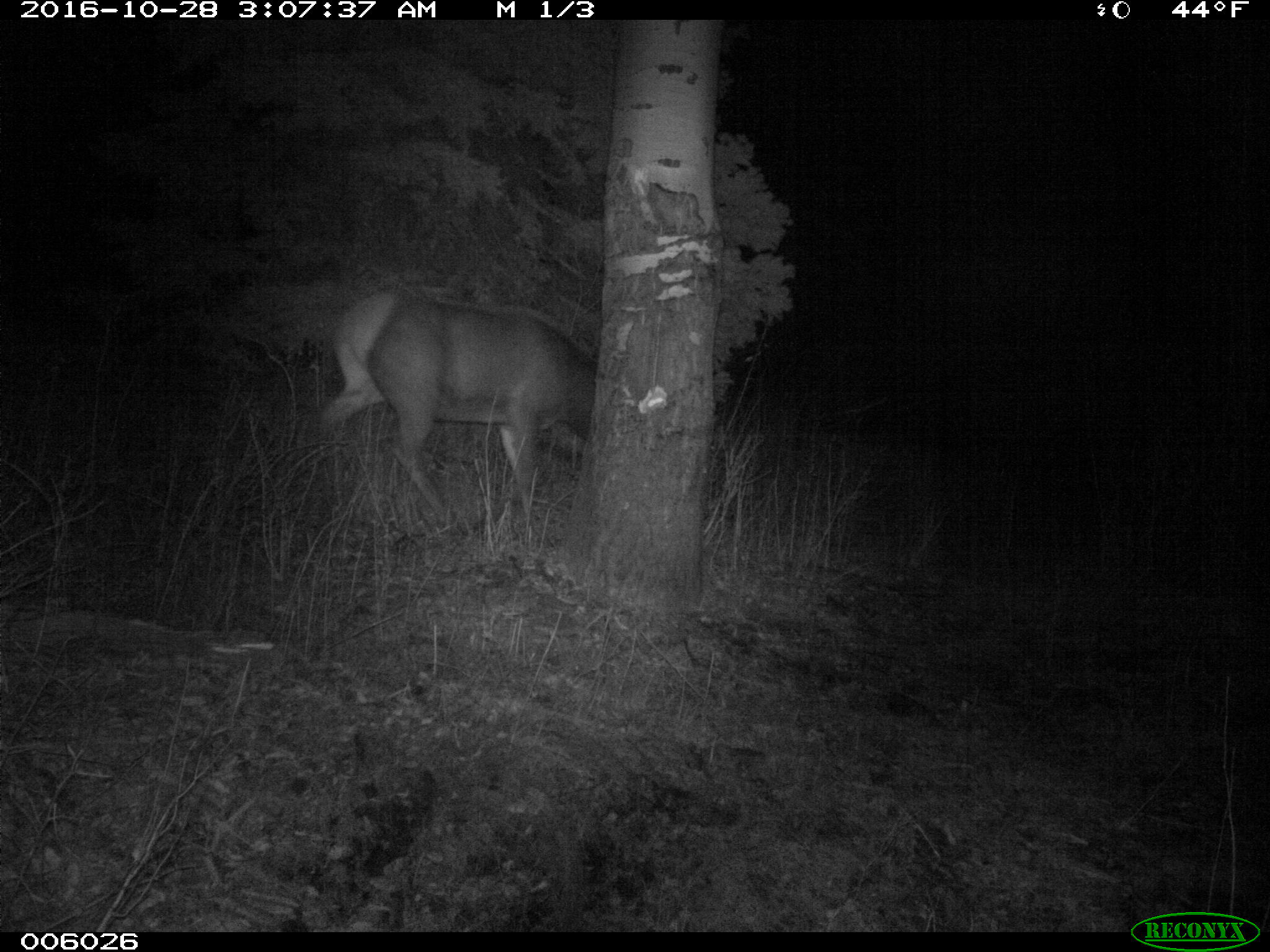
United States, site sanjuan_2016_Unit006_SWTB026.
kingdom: Animalia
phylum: Chordata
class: Mammalia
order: Artiodactyla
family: Cervidae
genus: Cervus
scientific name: Cervus elaphus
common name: red deer